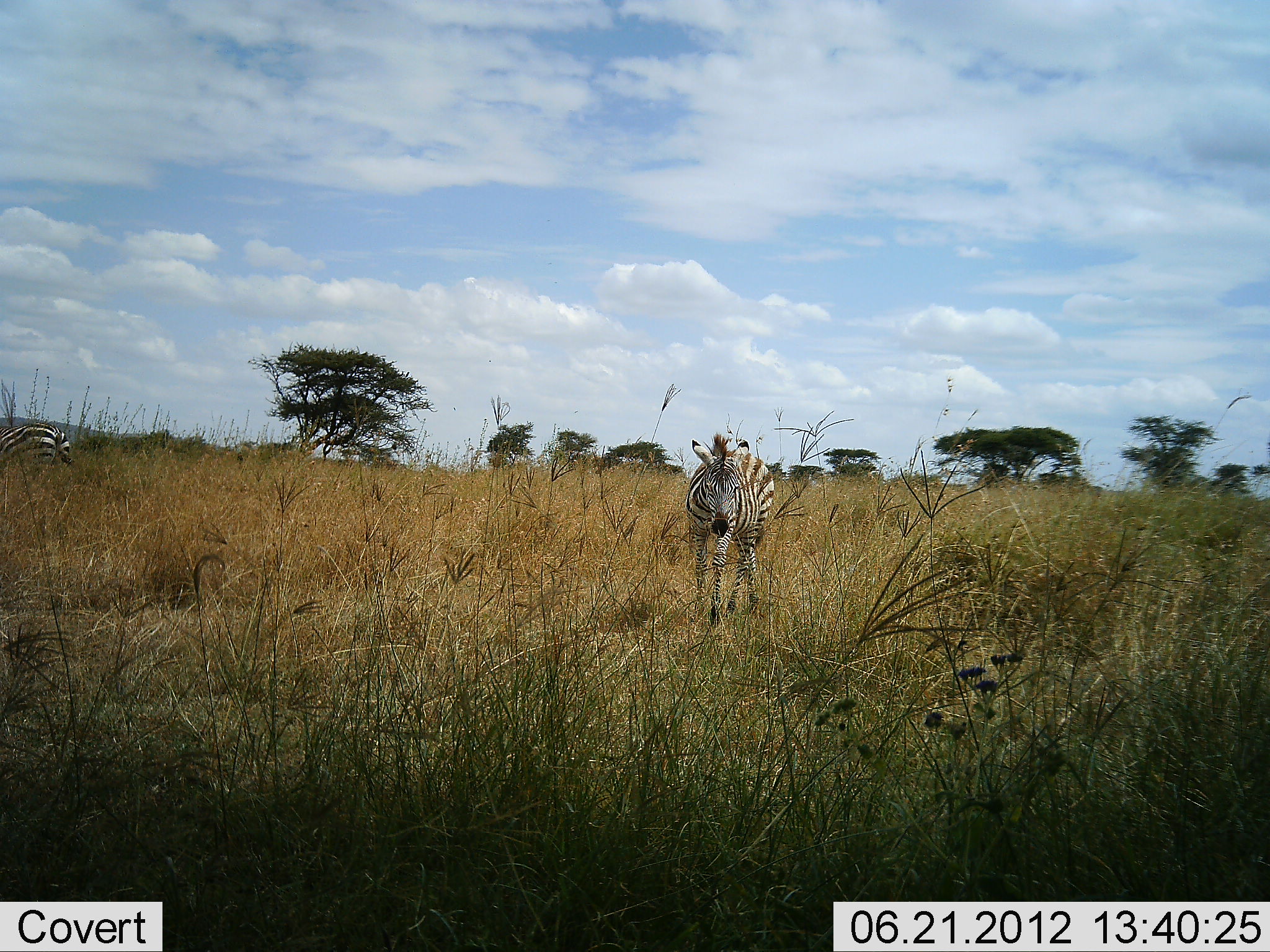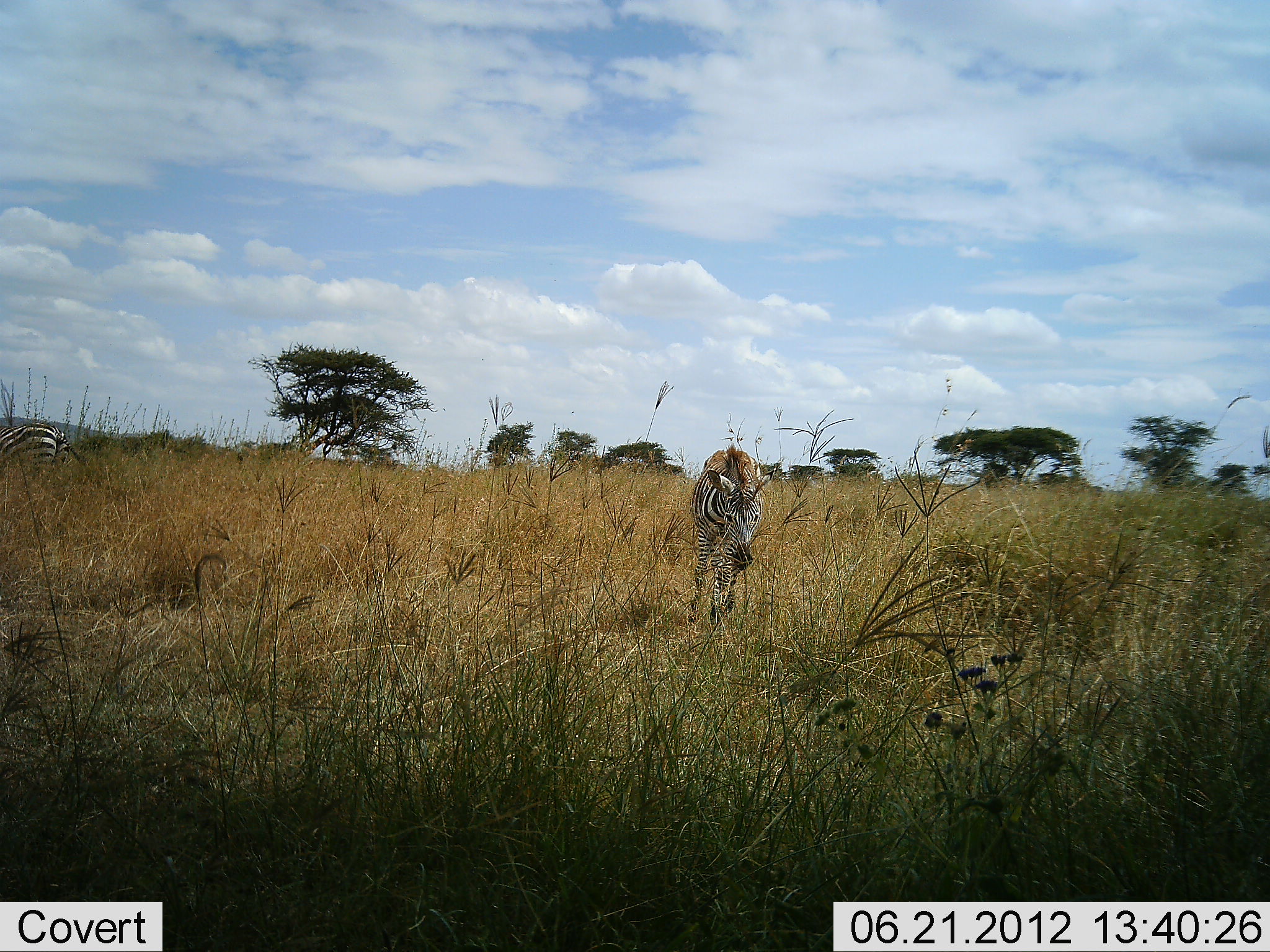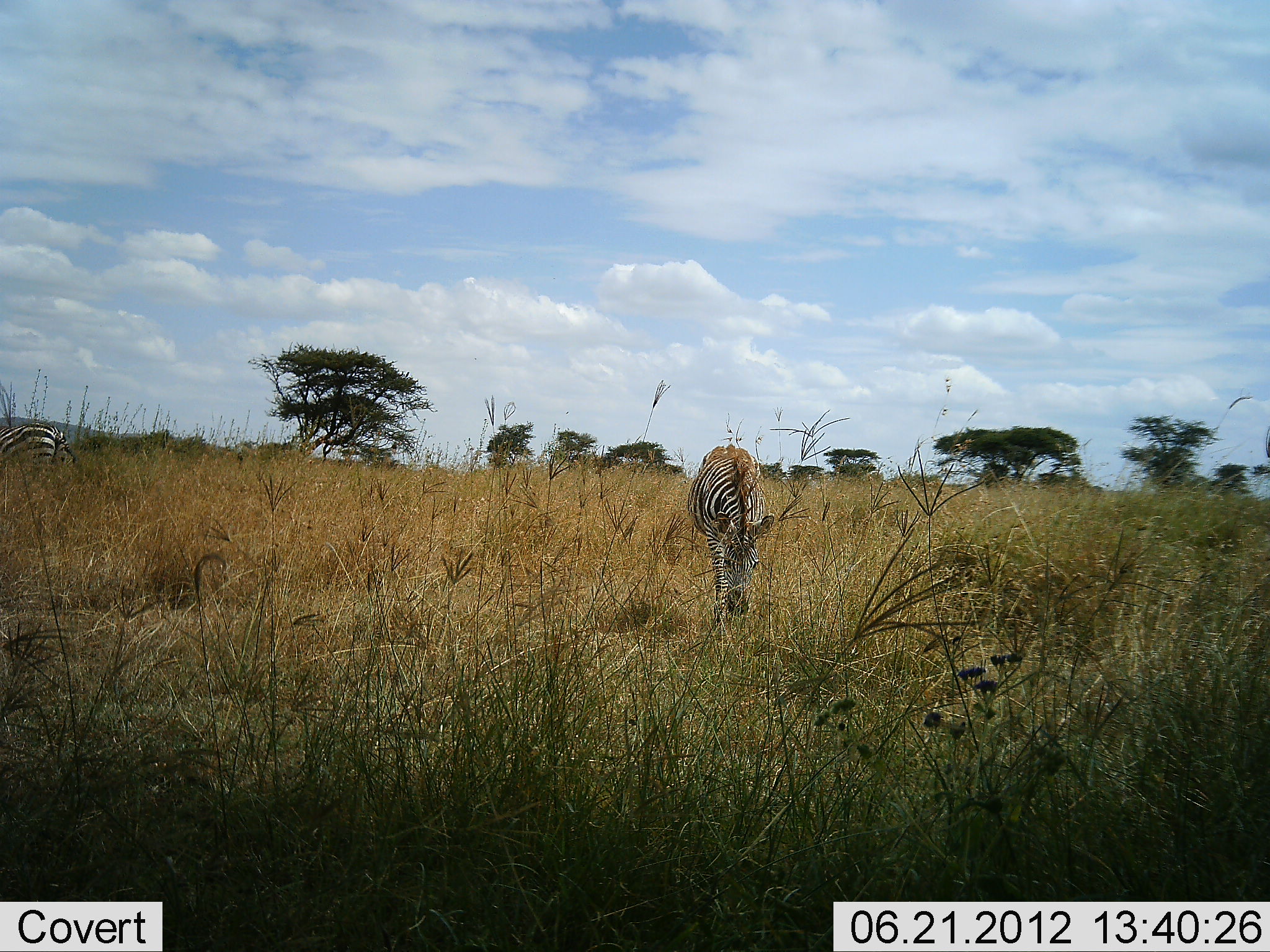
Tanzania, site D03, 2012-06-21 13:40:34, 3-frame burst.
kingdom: Animalia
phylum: Chordata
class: Mammalia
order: Perissodactyla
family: Equidae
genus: Equus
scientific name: Equus quagga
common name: plains zebra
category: zebra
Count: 2.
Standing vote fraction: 60%.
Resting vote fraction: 0%.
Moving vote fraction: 60%.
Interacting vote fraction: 0%.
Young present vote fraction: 10%.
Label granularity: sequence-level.